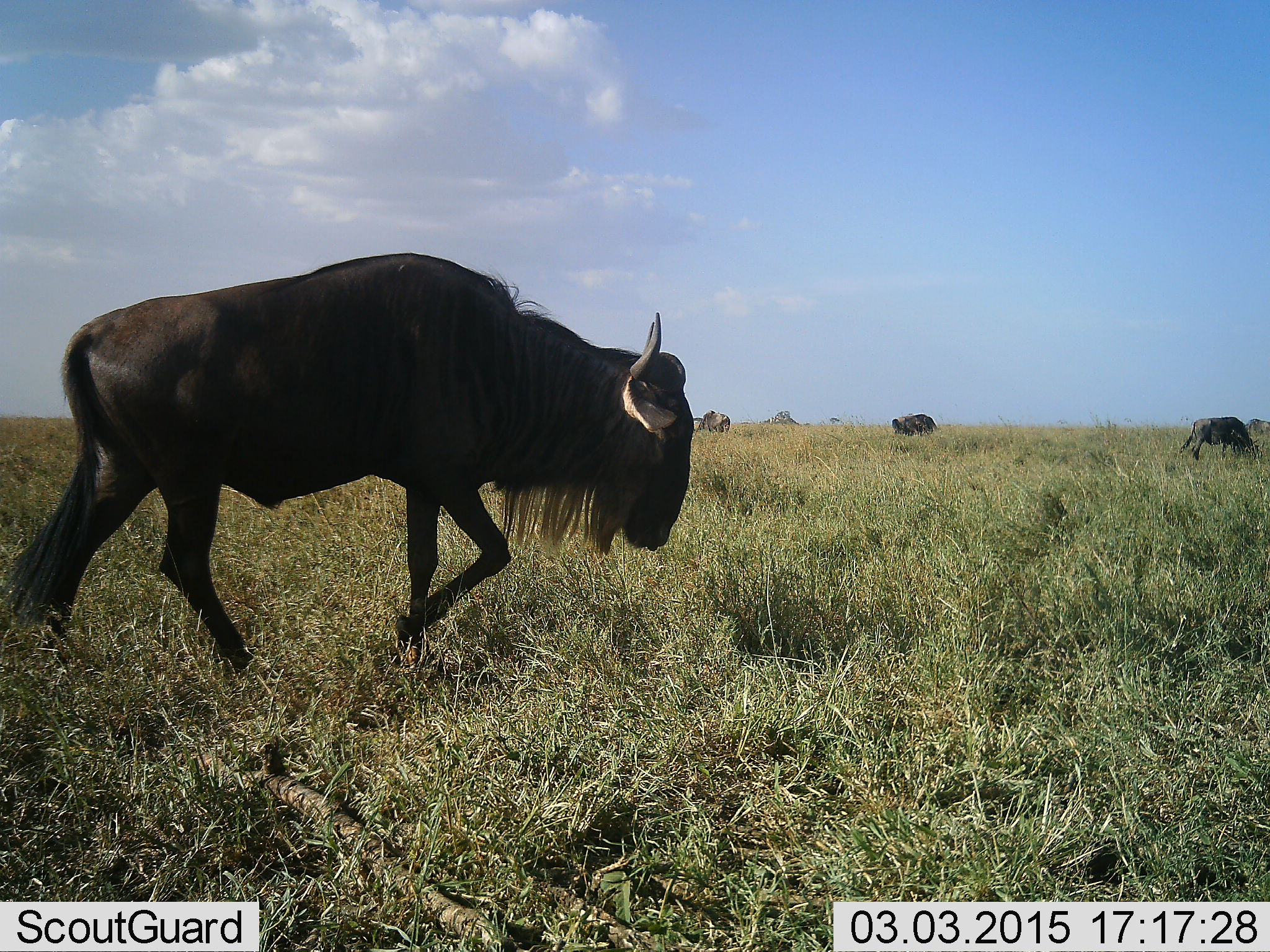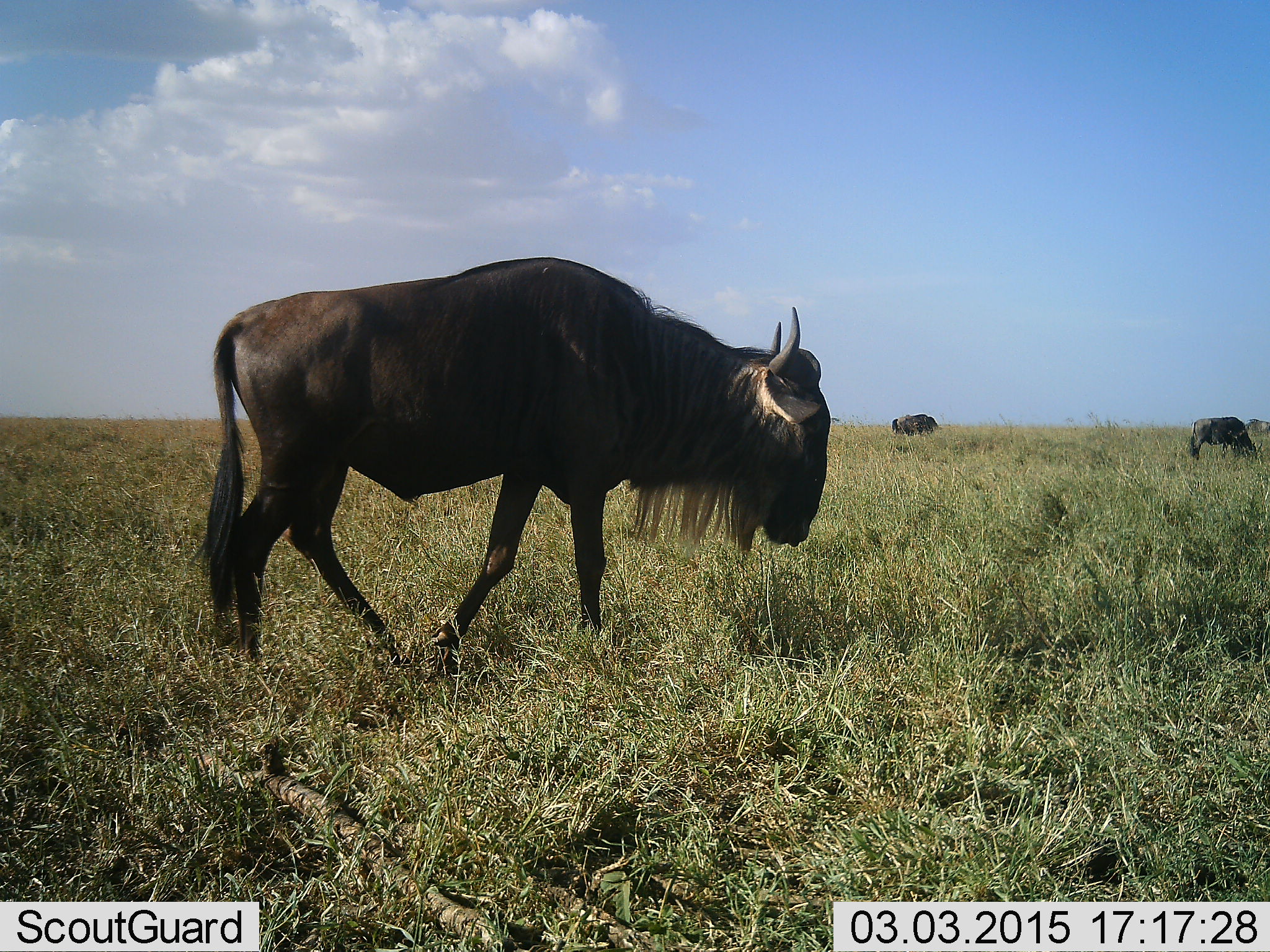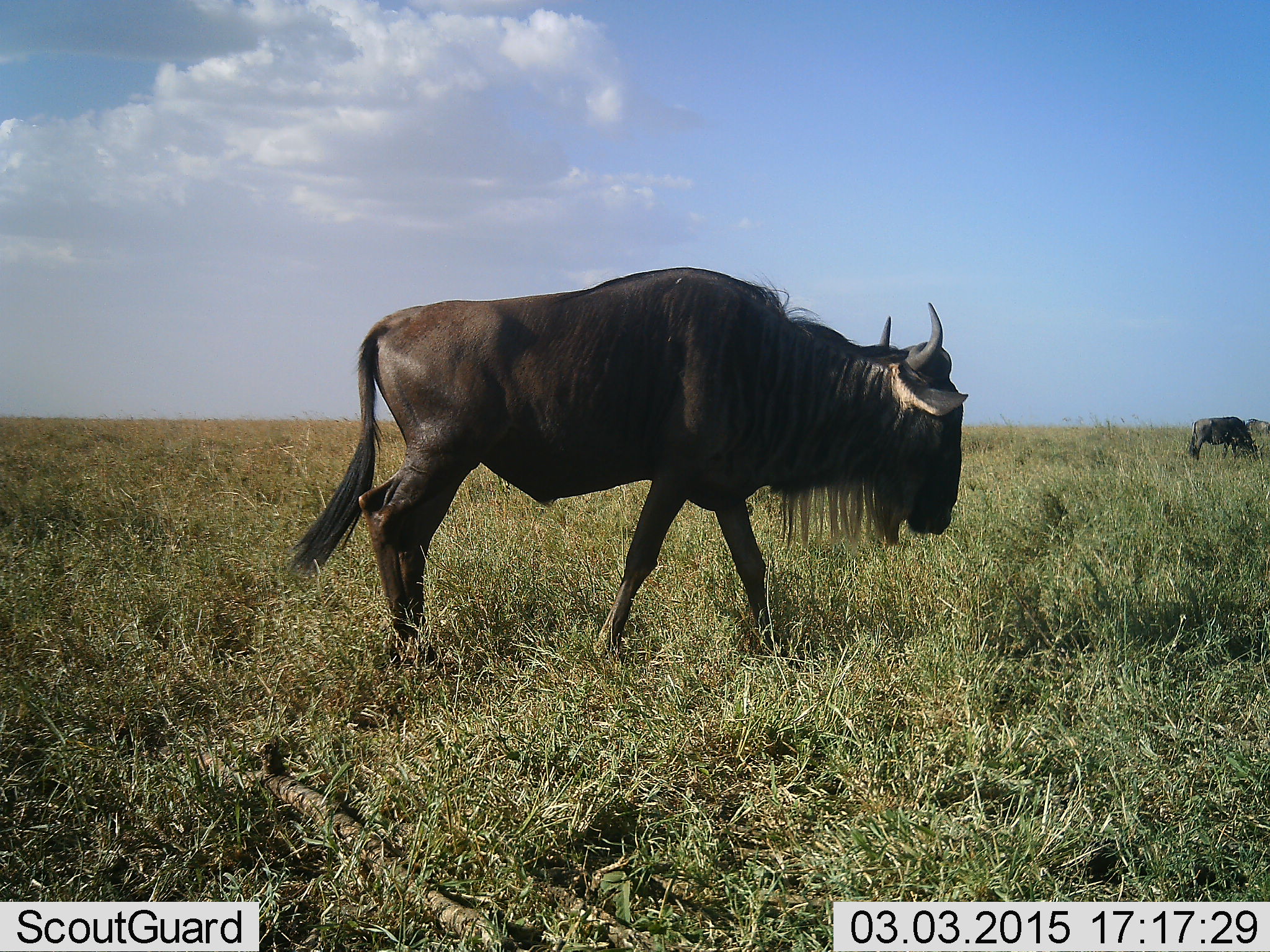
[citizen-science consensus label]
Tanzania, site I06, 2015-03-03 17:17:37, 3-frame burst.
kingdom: Animalia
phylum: Chordata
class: Mammalia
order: Artiodactyla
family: Bovidae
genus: Connochaetes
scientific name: Connochaetes taurinus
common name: blue wildebeest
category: wildebeest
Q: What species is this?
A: Wildebeest (blue wildebeest) (Connochaetes taurinus).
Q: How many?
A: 3.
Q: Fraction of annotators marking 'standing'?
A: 40%.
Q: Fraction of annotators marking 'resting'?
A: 0%.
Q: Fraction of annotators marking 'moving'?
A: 100%.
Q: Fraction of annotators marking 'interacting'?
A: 0%.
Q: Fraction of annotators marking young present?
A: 0%.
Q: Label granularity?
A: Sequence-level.